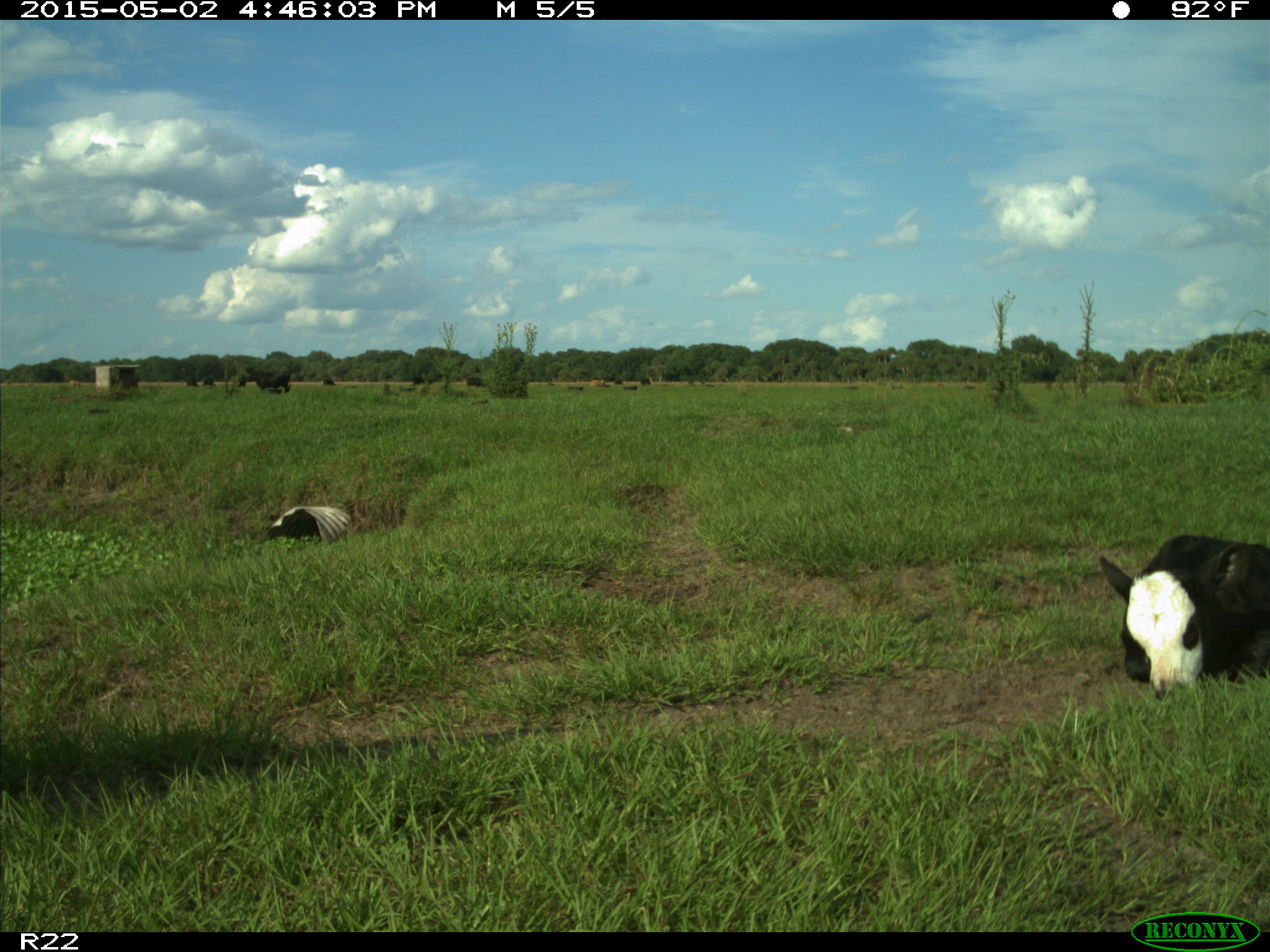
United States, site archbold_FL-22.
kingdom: Animalia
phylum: Chordata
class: Mammalia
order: Artiodactyla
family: Bovidae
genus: Bos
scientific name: Bos taurus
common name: domestic cow